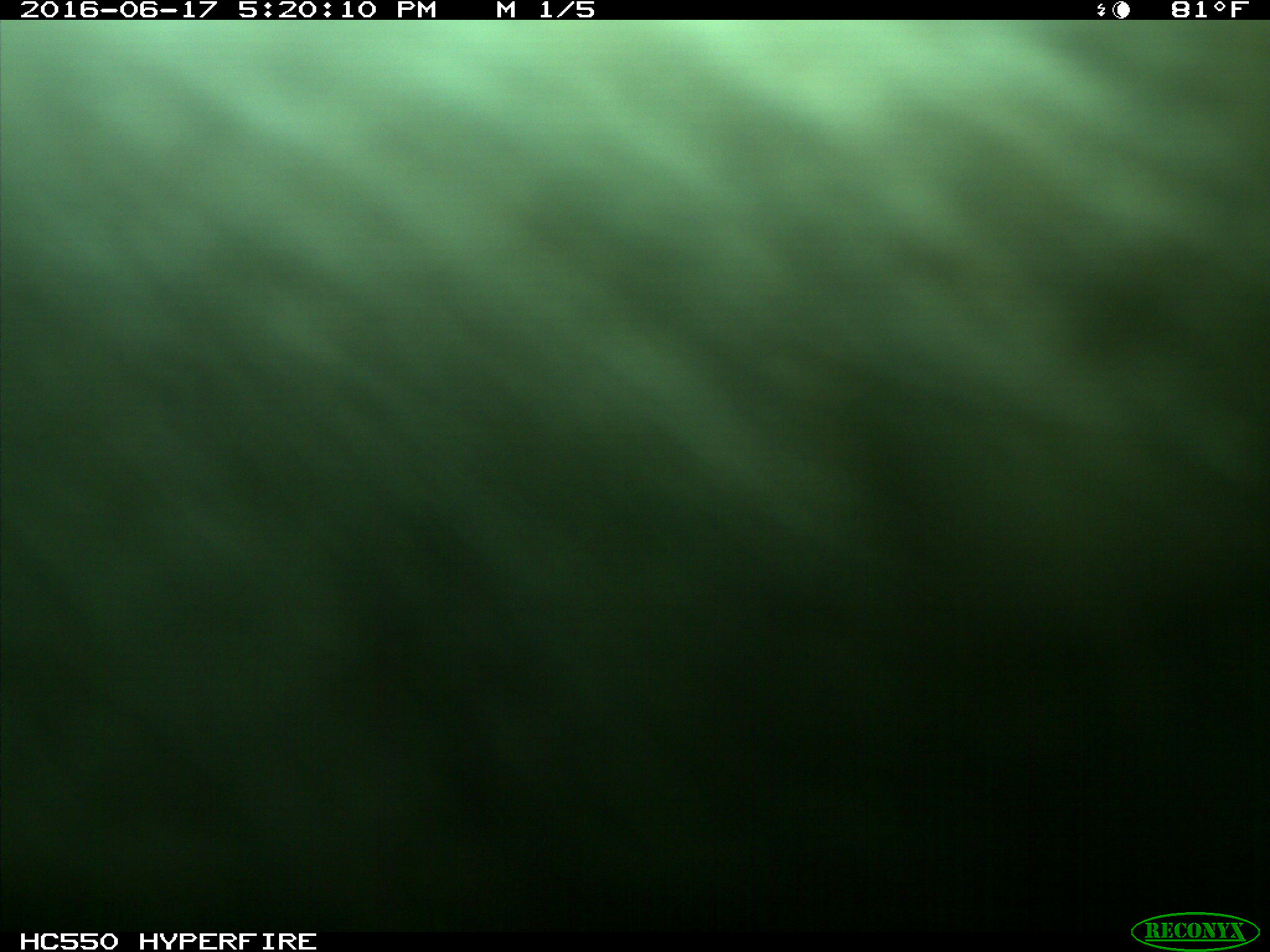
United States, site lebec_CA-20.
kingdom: Animalia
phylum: Chordata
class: Mammalia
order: Artiodactyla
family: Bovidae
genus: Bos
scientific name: Bos taurus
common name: domestic cow